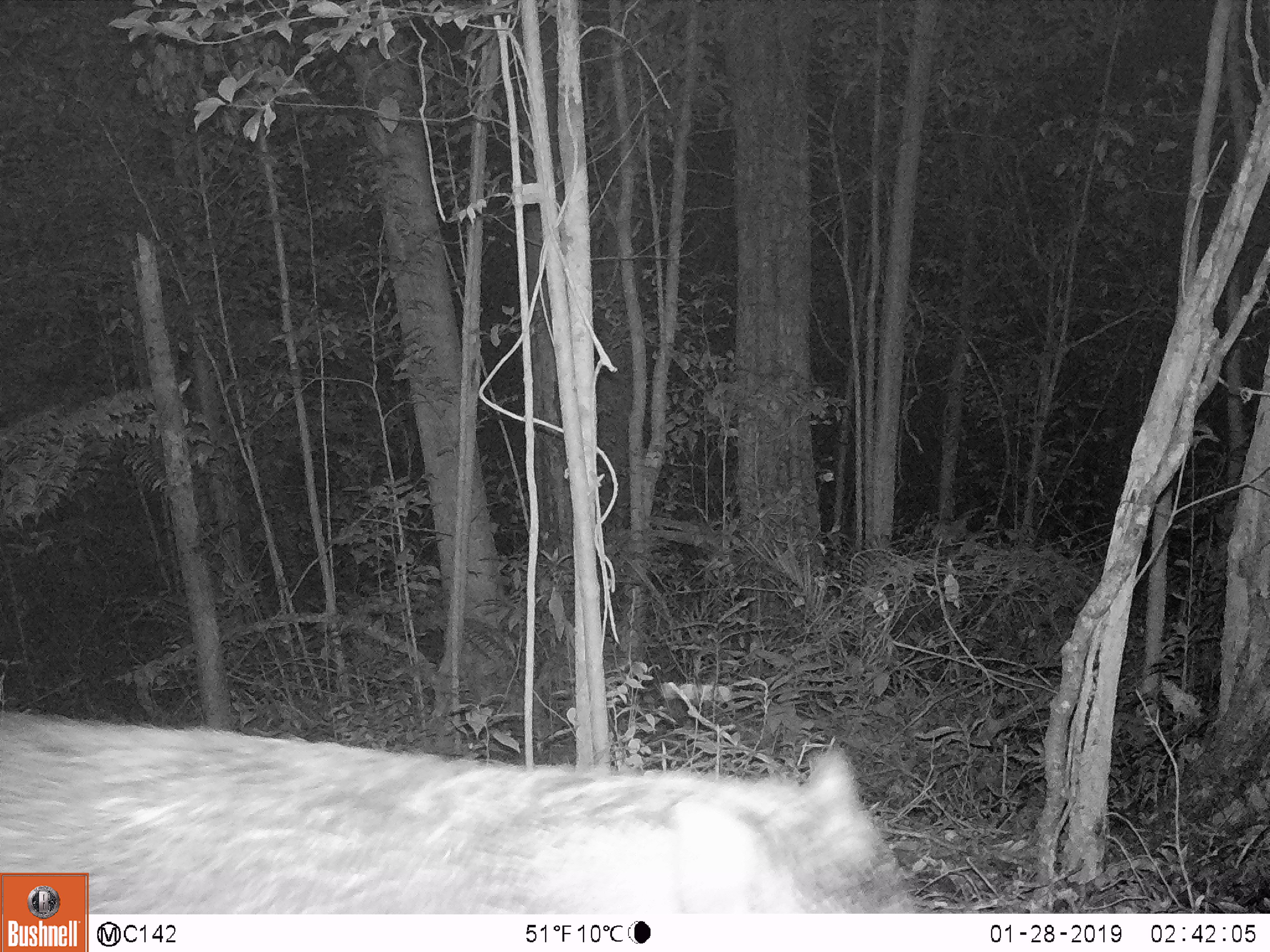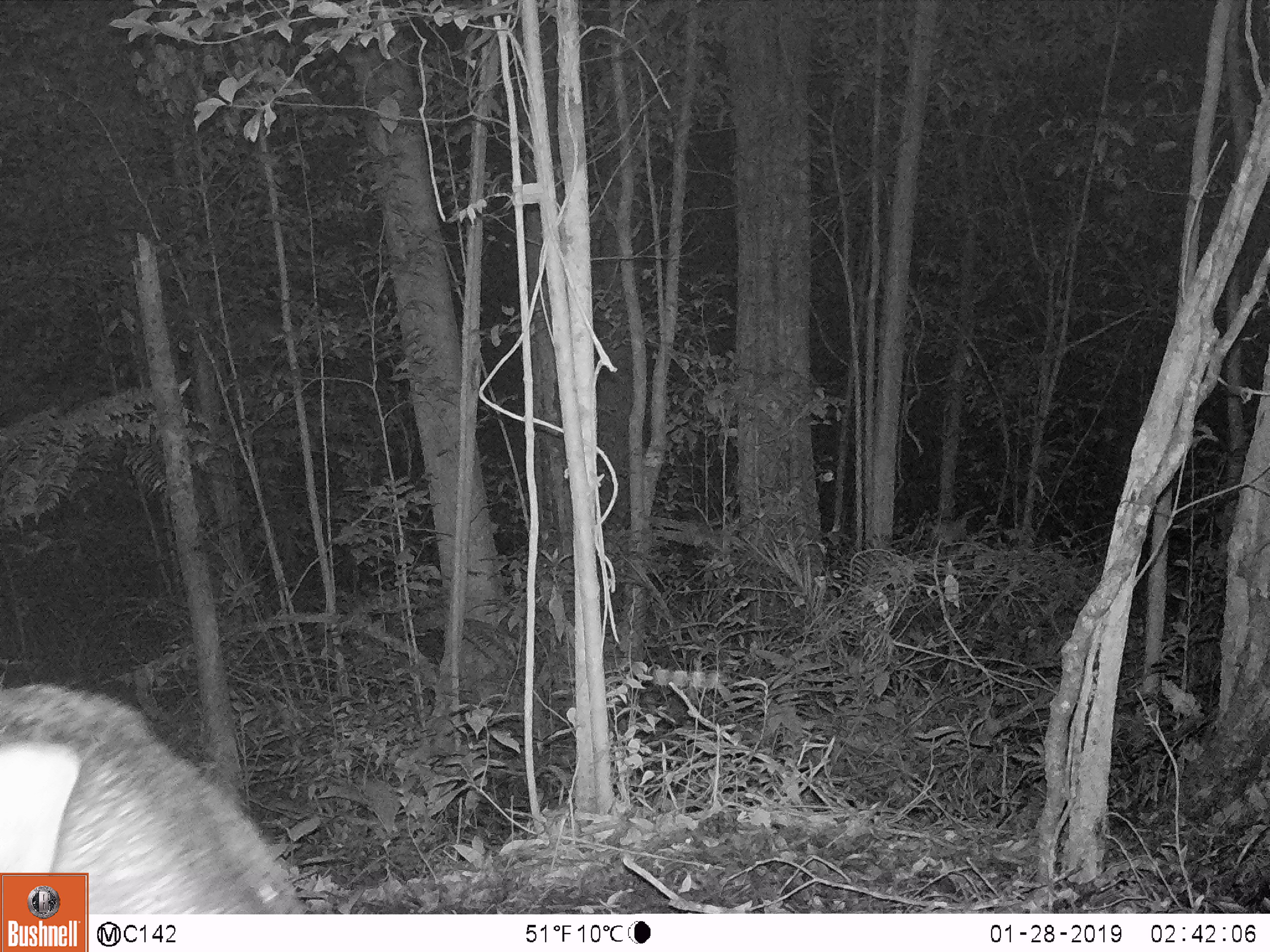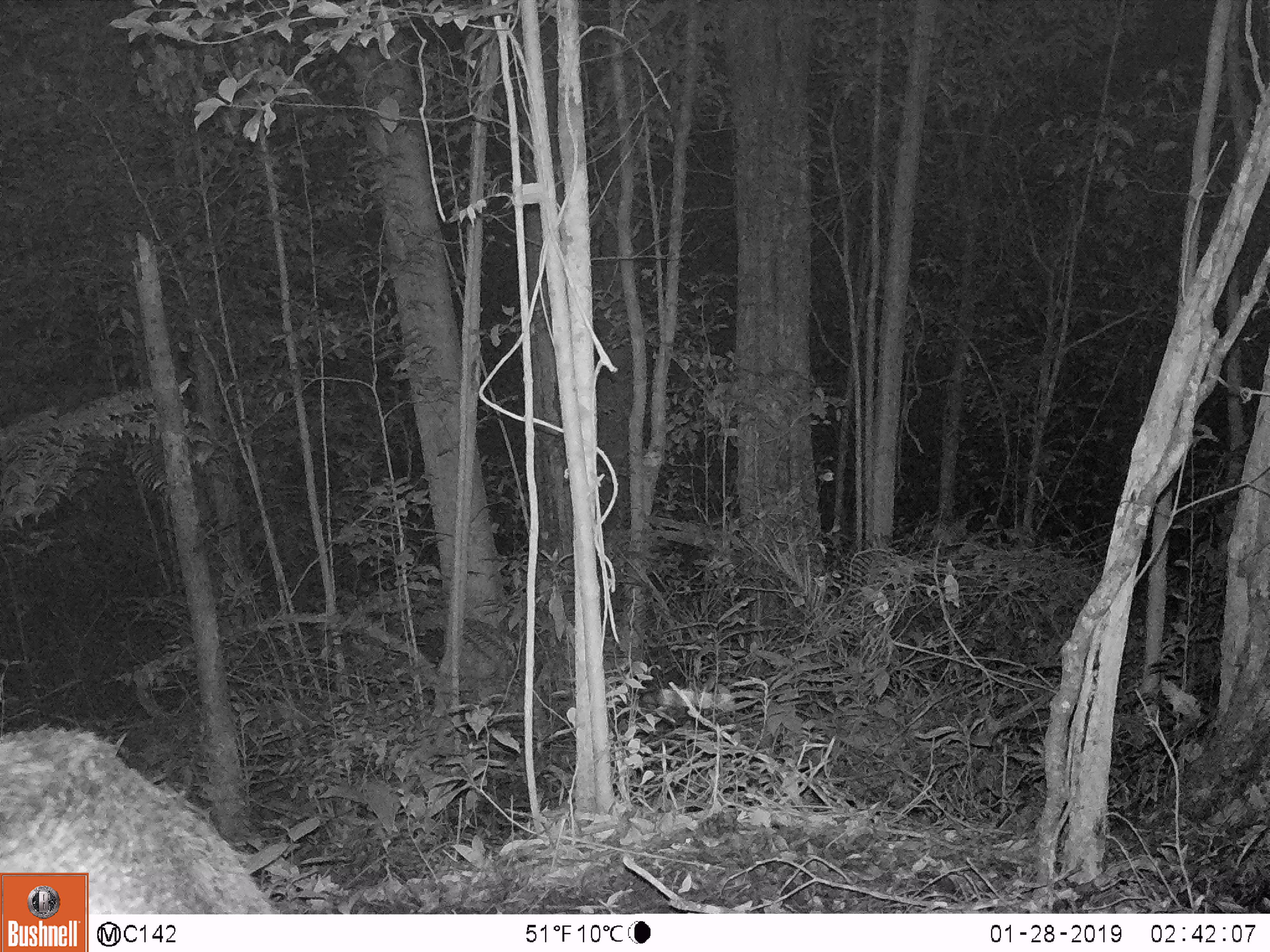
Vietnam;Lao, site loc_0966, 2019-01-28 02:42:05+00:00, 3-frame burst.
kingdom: Animalia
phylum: Chordata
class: Mammalia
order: Artiodactyla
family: Suidae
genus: Sus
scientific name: Sus scrofa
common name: eurasian wild pig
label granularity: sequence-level